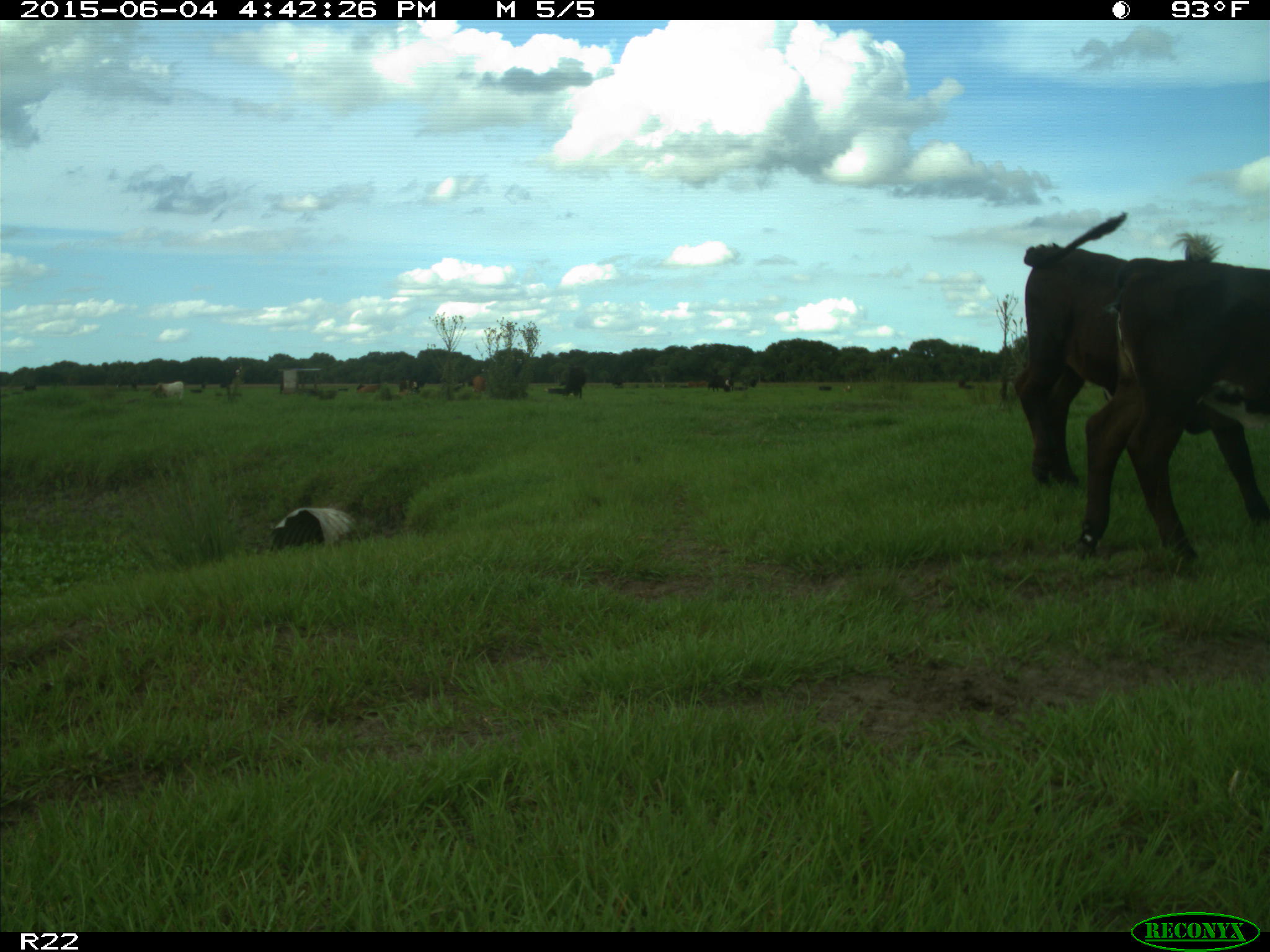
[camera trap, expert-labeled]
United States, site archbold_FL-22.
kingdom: Animalia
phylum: Chordata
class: Mammalia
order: Artiodactyla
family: Bovidae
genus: Bos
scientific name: Bos taurus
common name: domestic cow